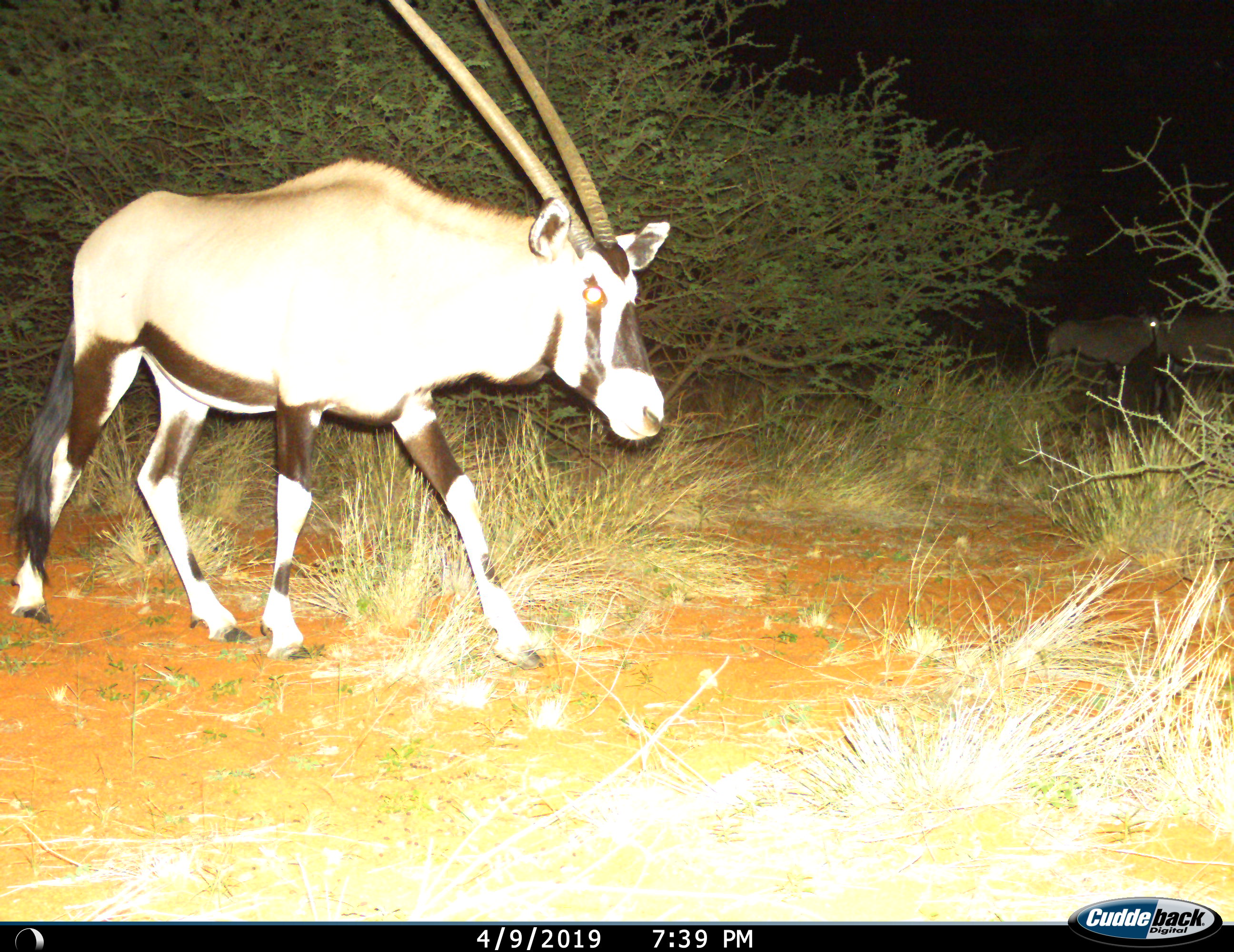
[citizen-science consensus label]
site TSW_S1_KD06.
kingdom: Animalia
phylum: Chordata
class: Mammalia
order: Artiodactyla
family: Bovidae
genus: Oryx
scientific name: Oryx gazella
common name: gemsbok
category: oryx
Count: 3.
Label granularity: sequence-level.